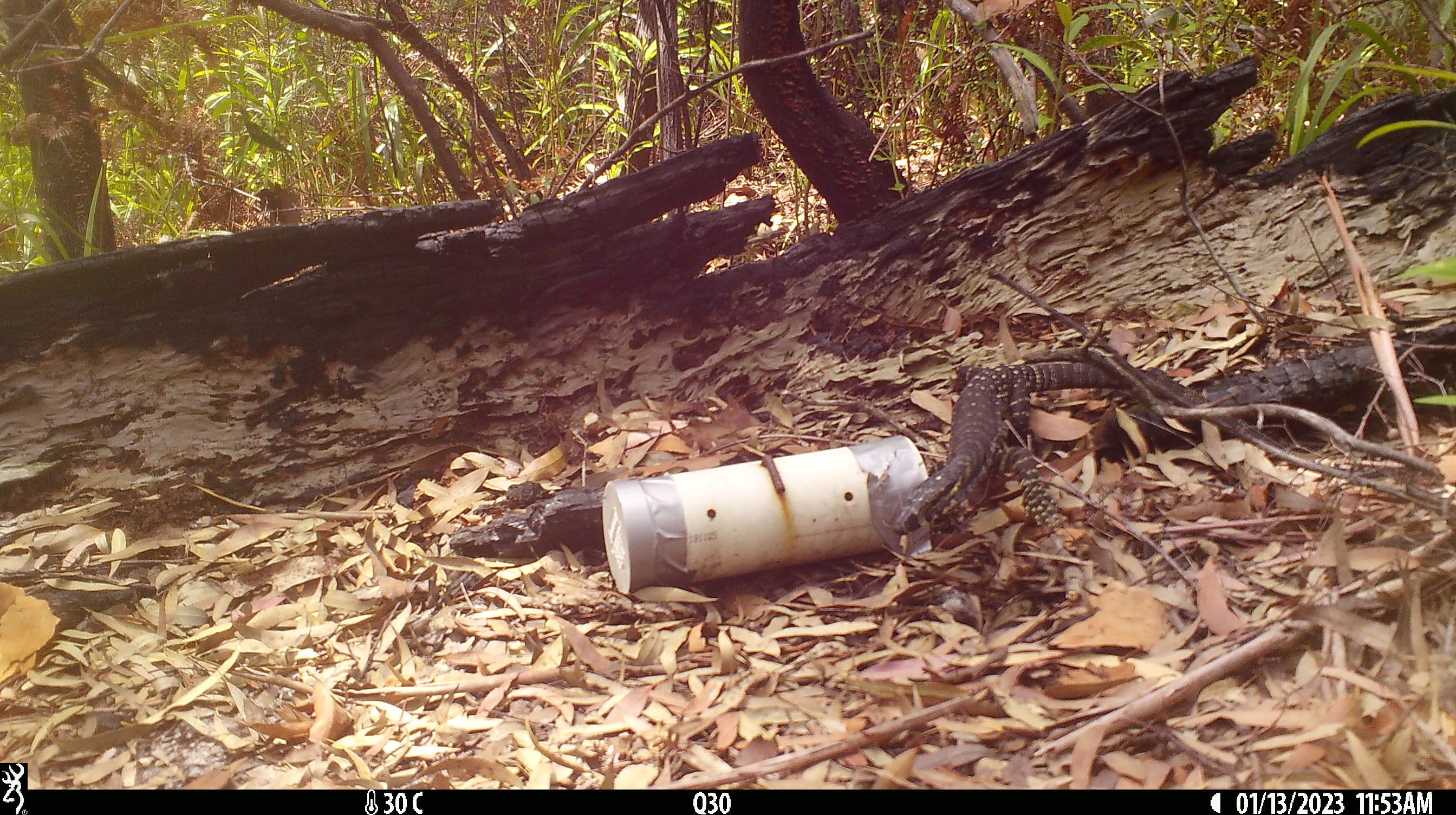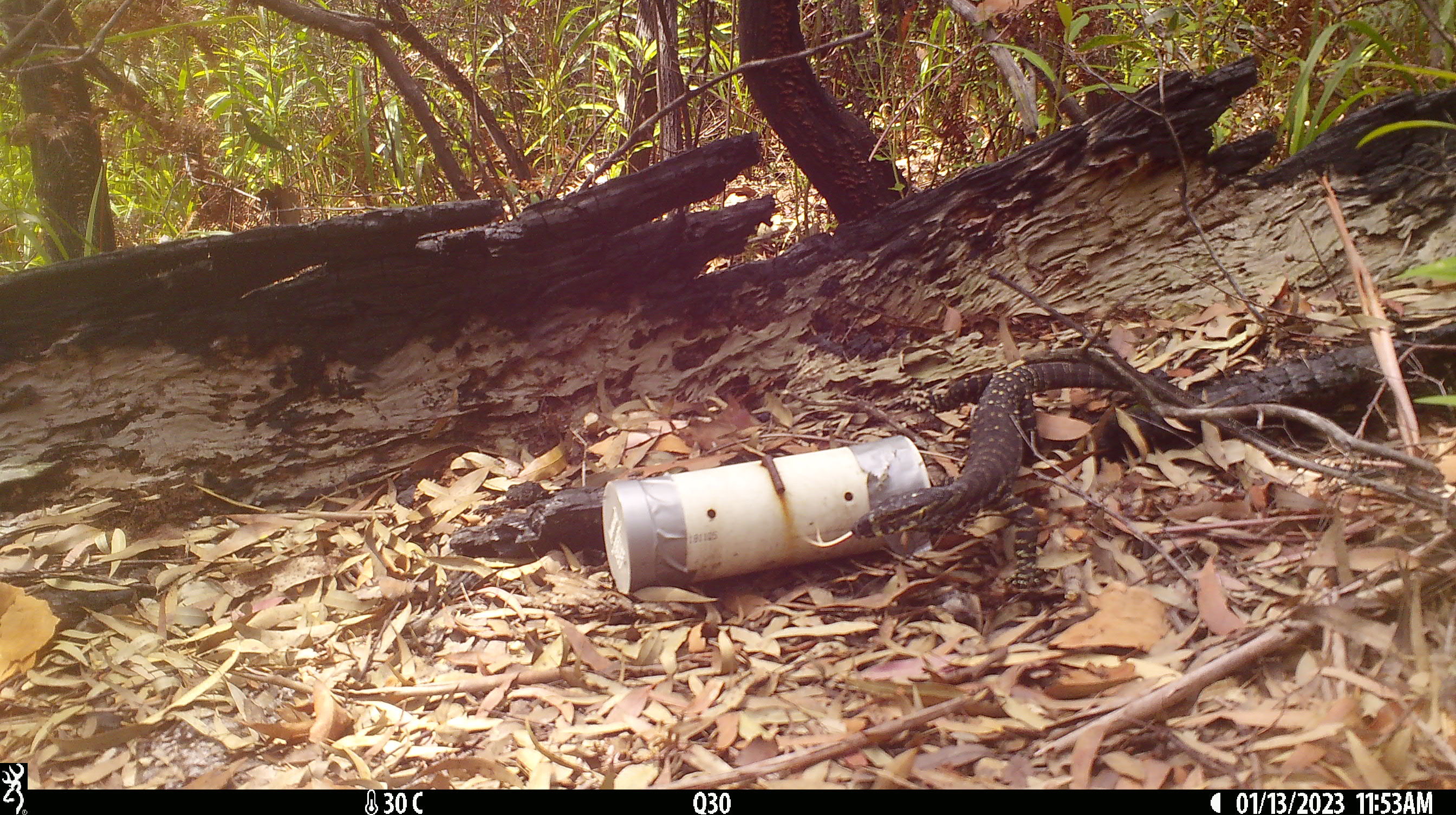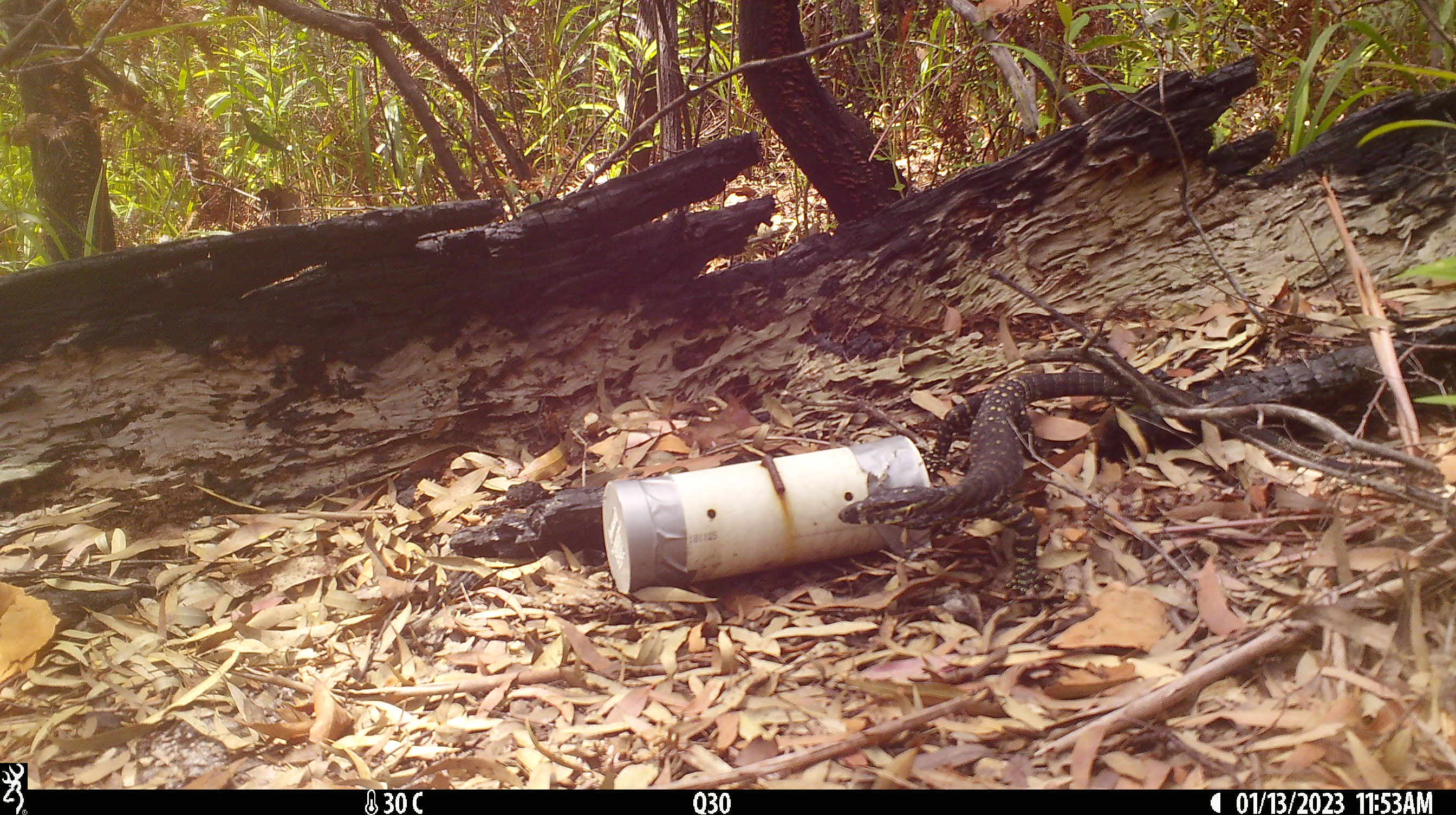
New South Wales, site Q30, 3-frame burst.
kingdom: Animalia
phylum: Chordata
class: Reptilia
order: Squamata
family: Varanidae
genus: Varanus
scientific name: Varanus varius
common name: lace monitor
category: goanna